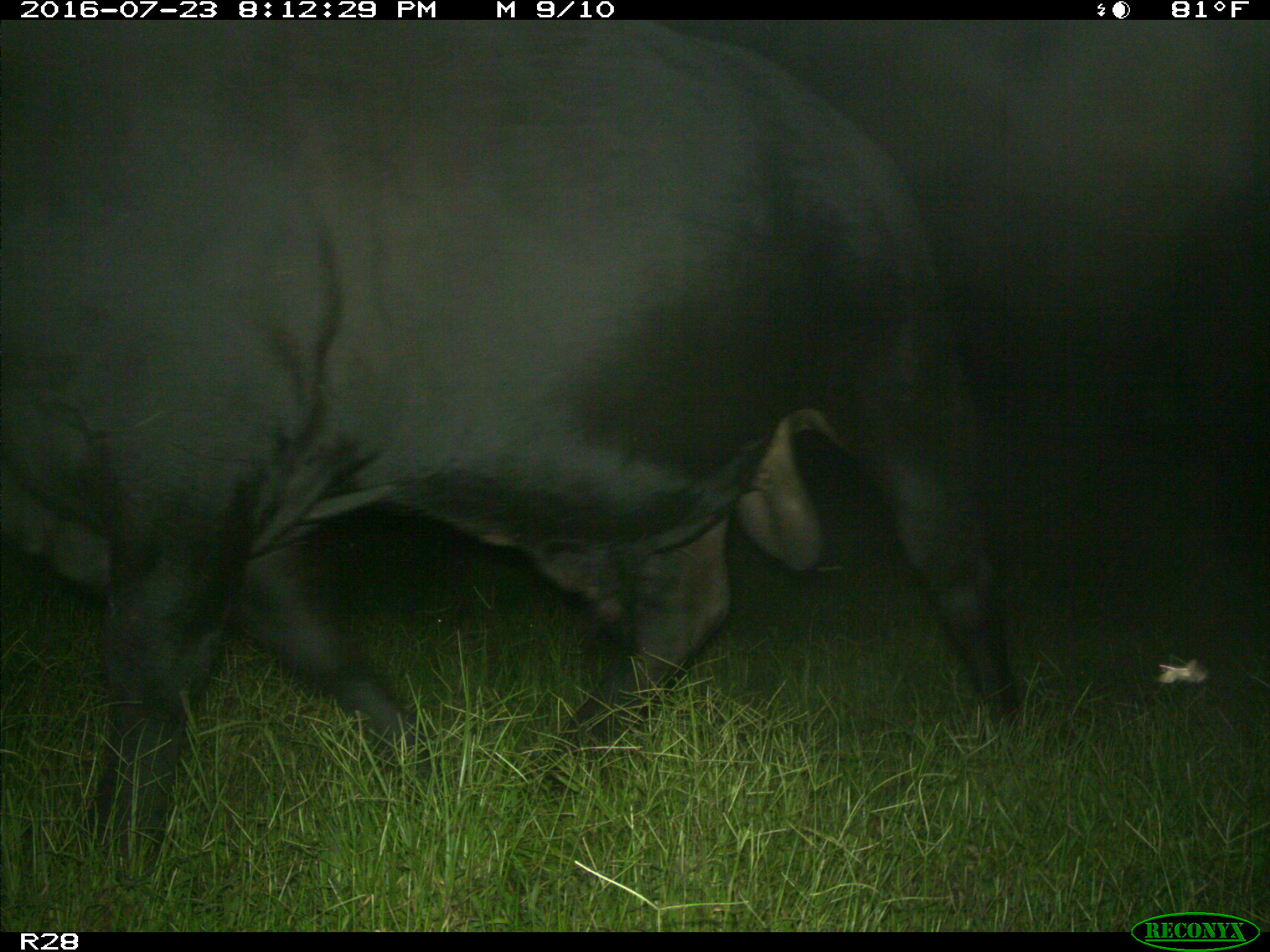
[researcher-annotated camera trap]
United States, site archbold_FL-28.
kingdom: Animalia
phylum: Chordata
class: Mammalia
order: Artiodactyla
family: Bovidae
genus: Bos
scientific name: Bos taurus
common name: domestic cow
Bos taurus (domestic cow).